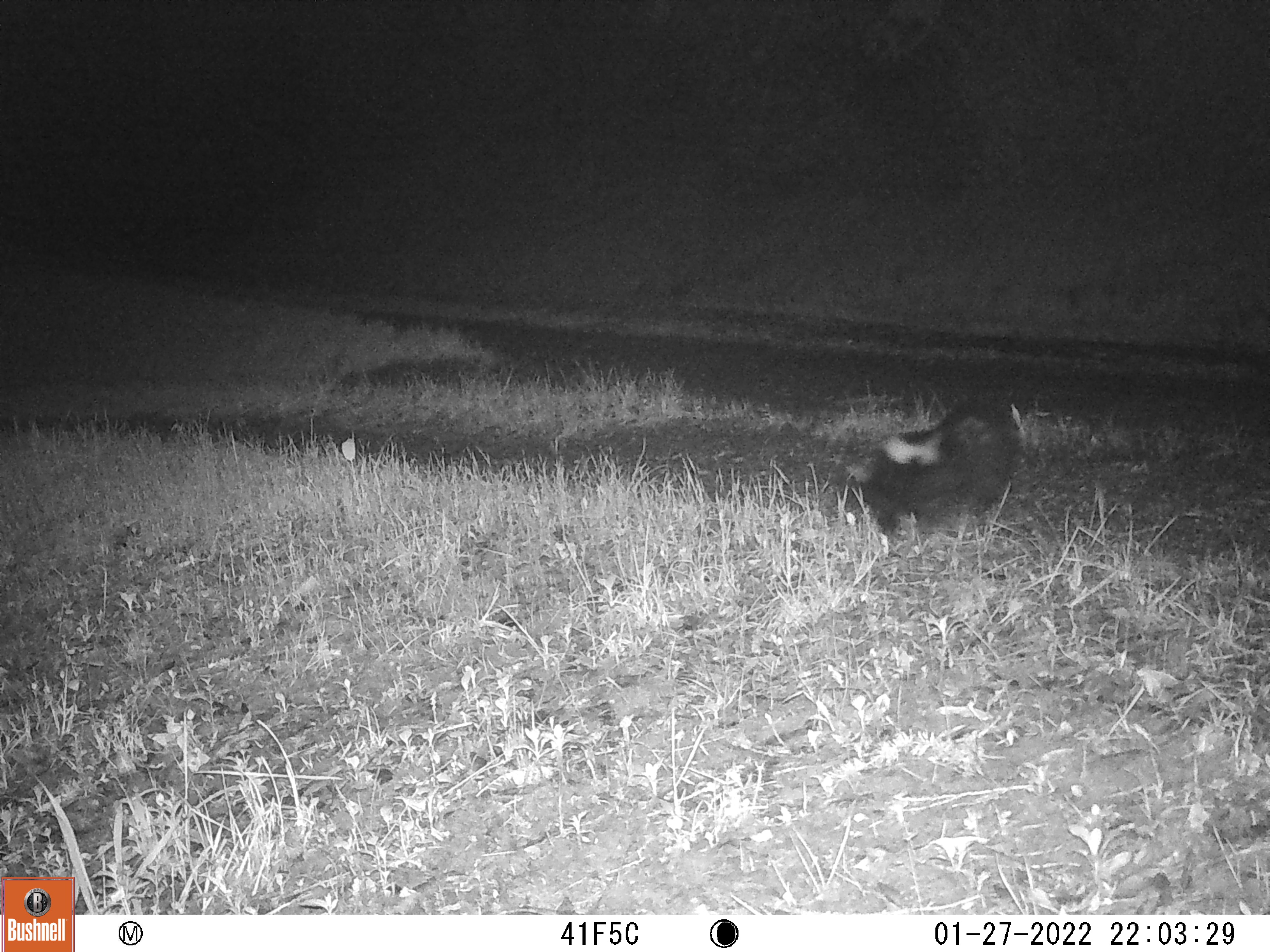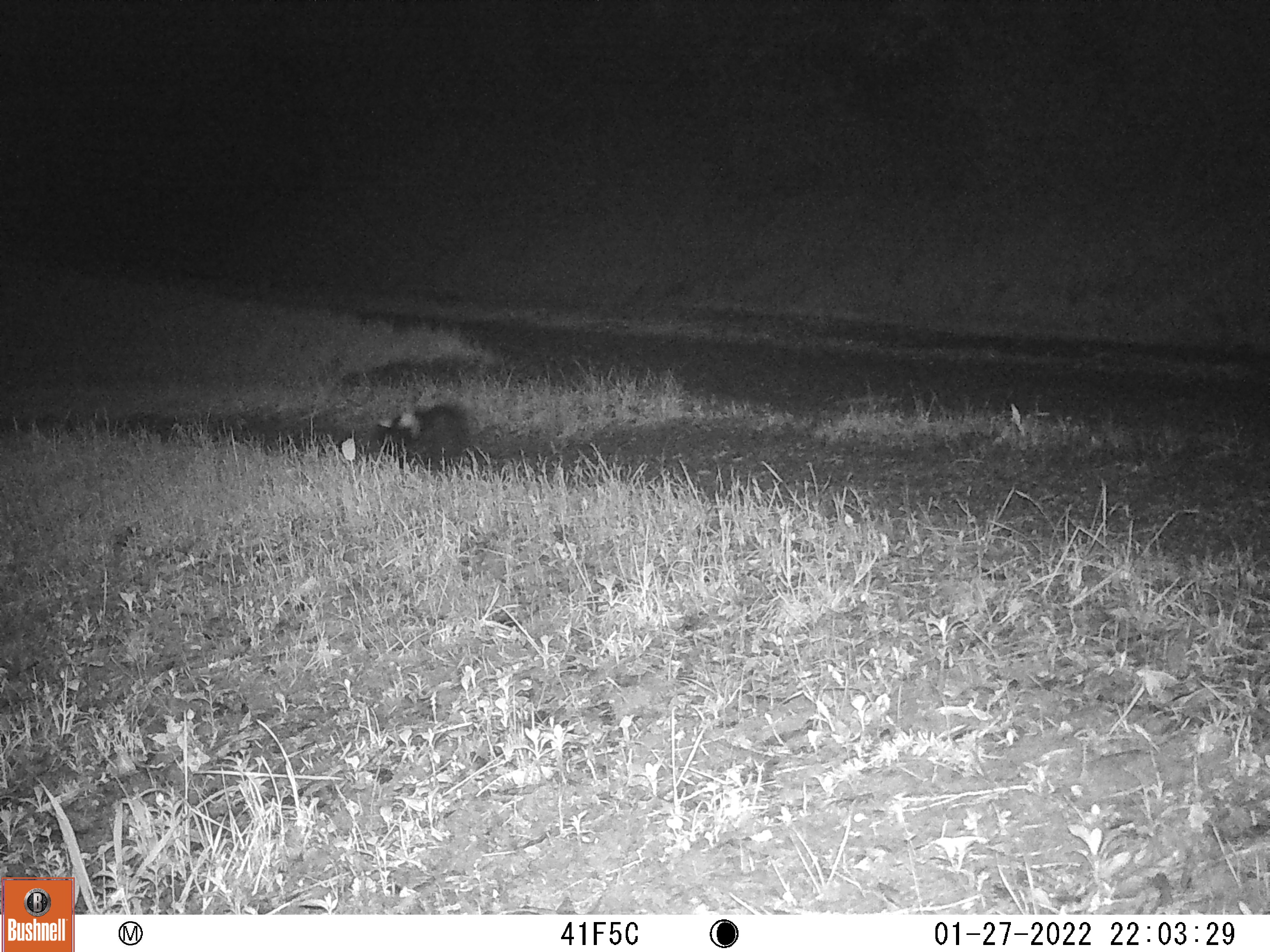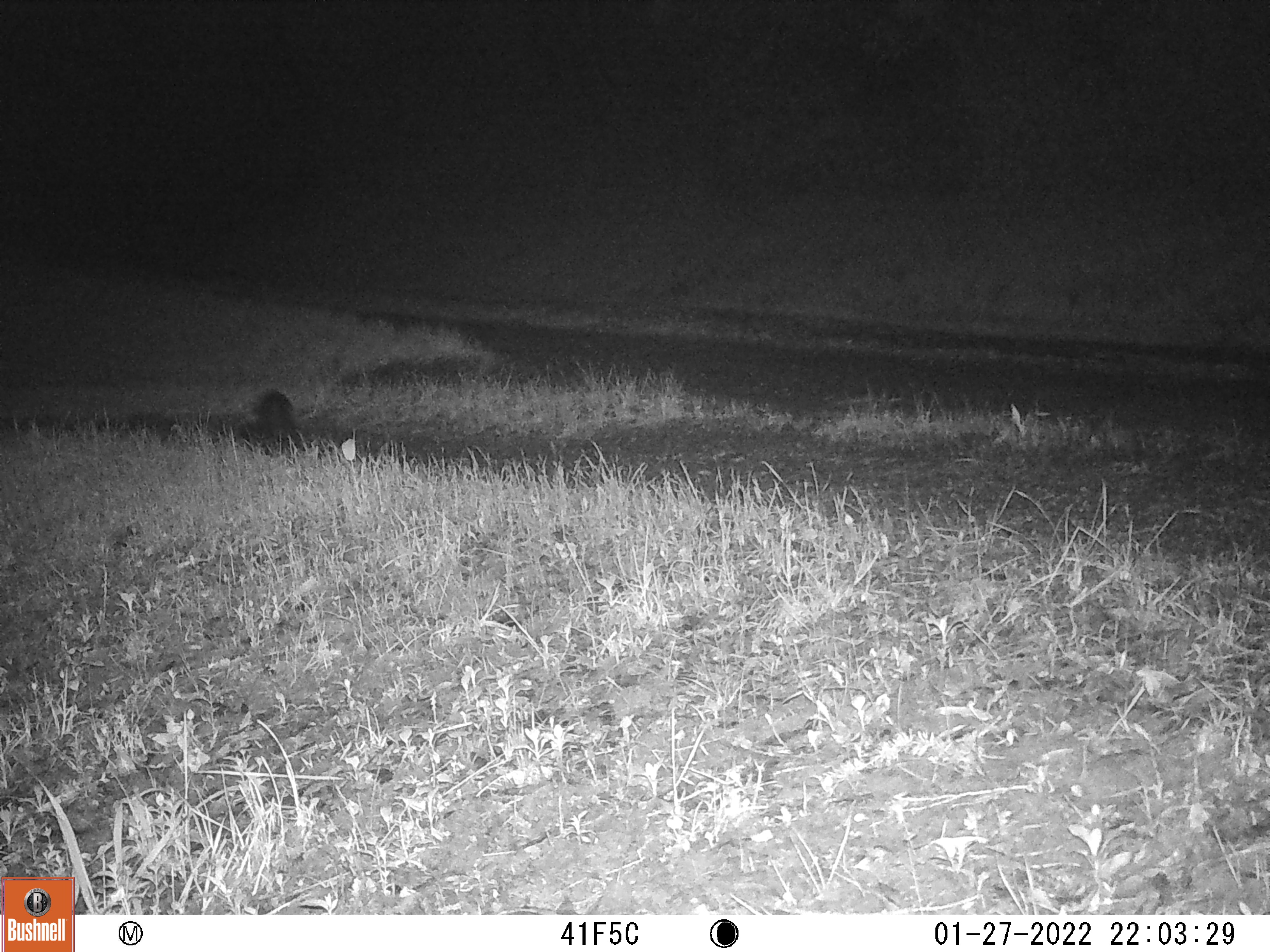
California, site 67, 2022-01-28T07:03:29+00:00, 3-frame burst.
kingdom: Animalia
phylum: Chordata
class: Mammalia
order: Carnivora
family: Mephitidae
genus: Mephitis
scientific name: Mephitis mephitis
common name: striped skunk